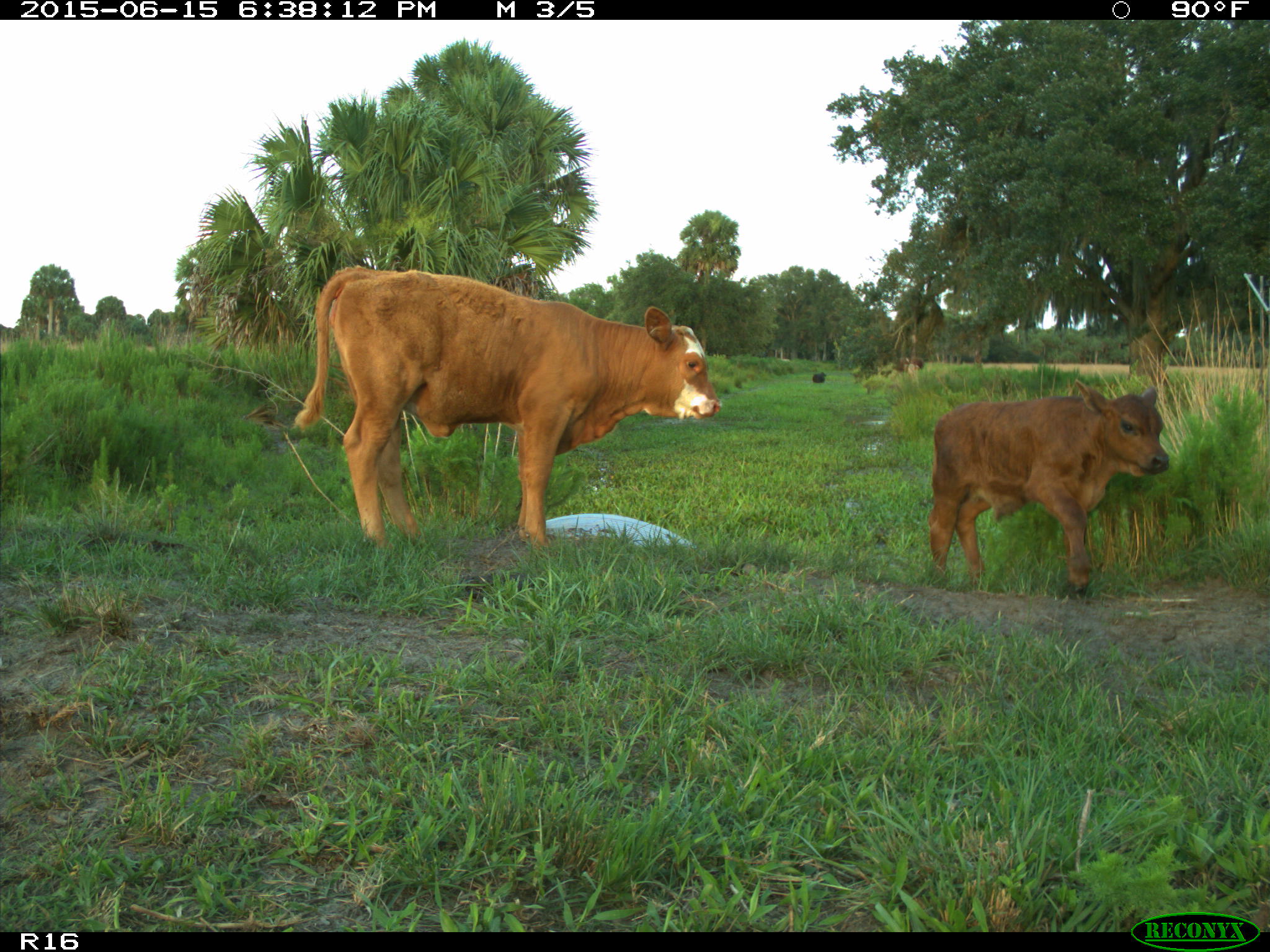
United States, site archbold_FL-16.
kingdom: Animalia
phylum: Chordata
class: Mammalia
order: Artiodactyla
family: Bovidae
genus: Bos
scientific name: Bos taurus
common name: domestic cow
Bos taurus (domestic cow).